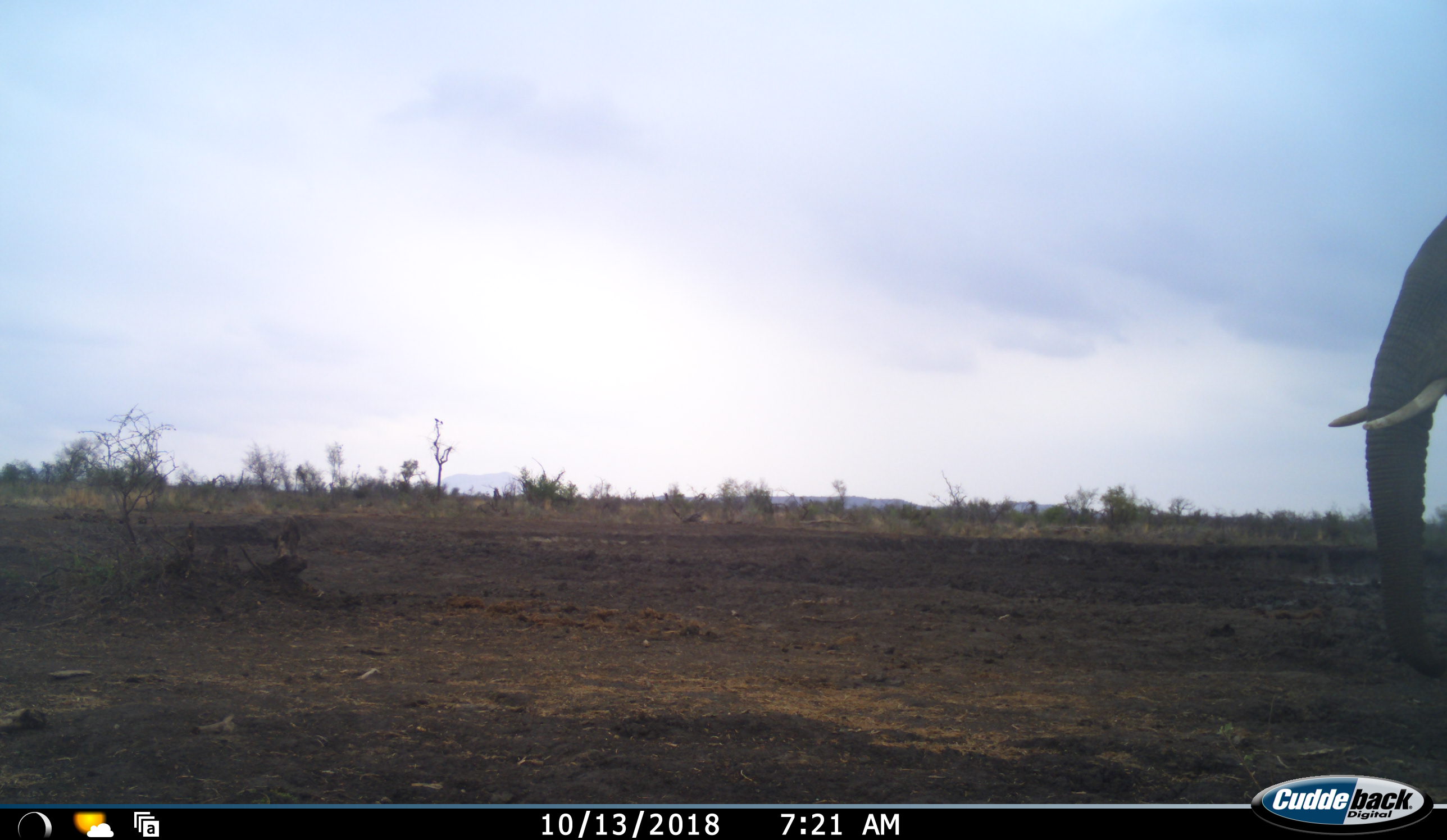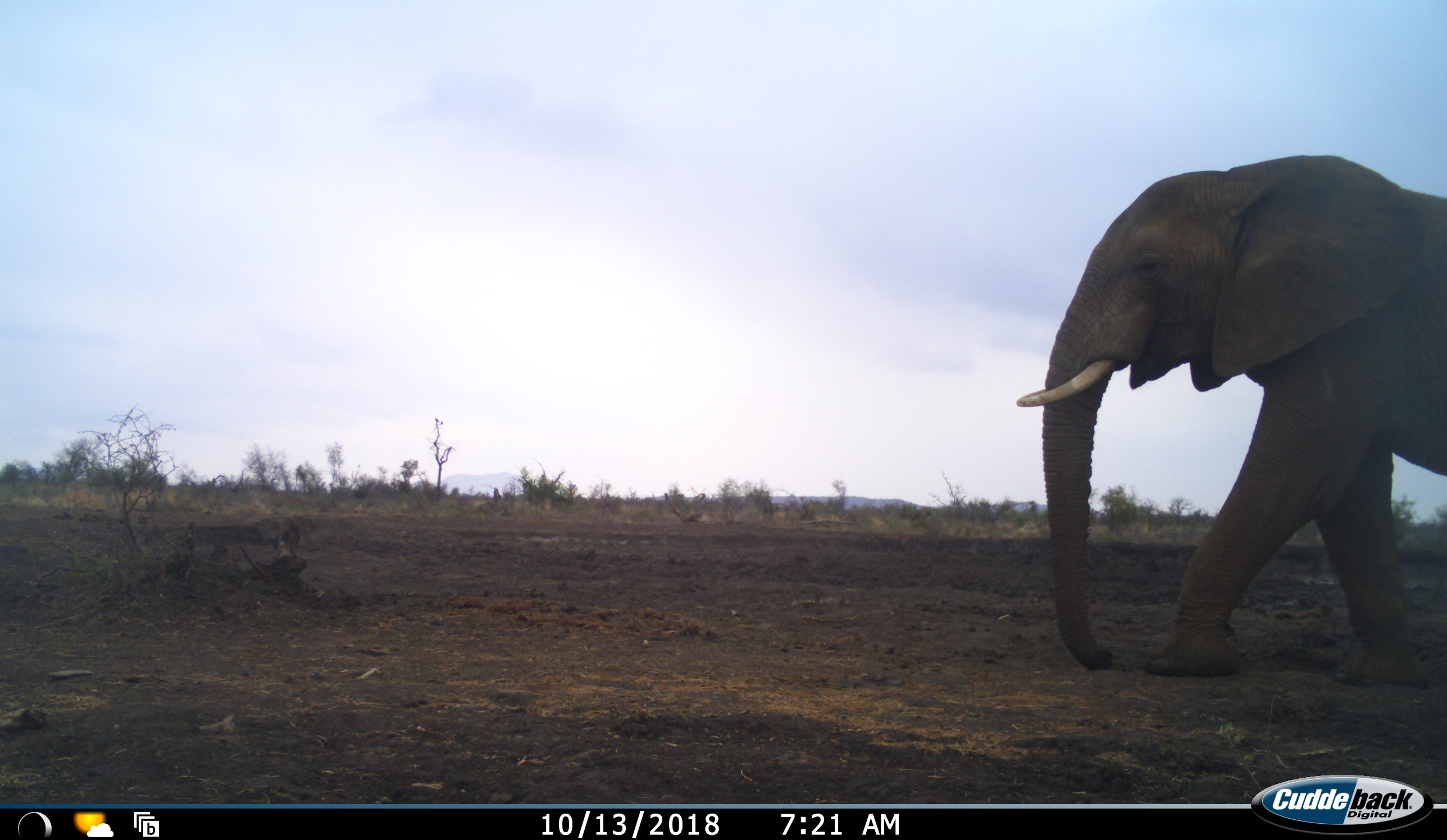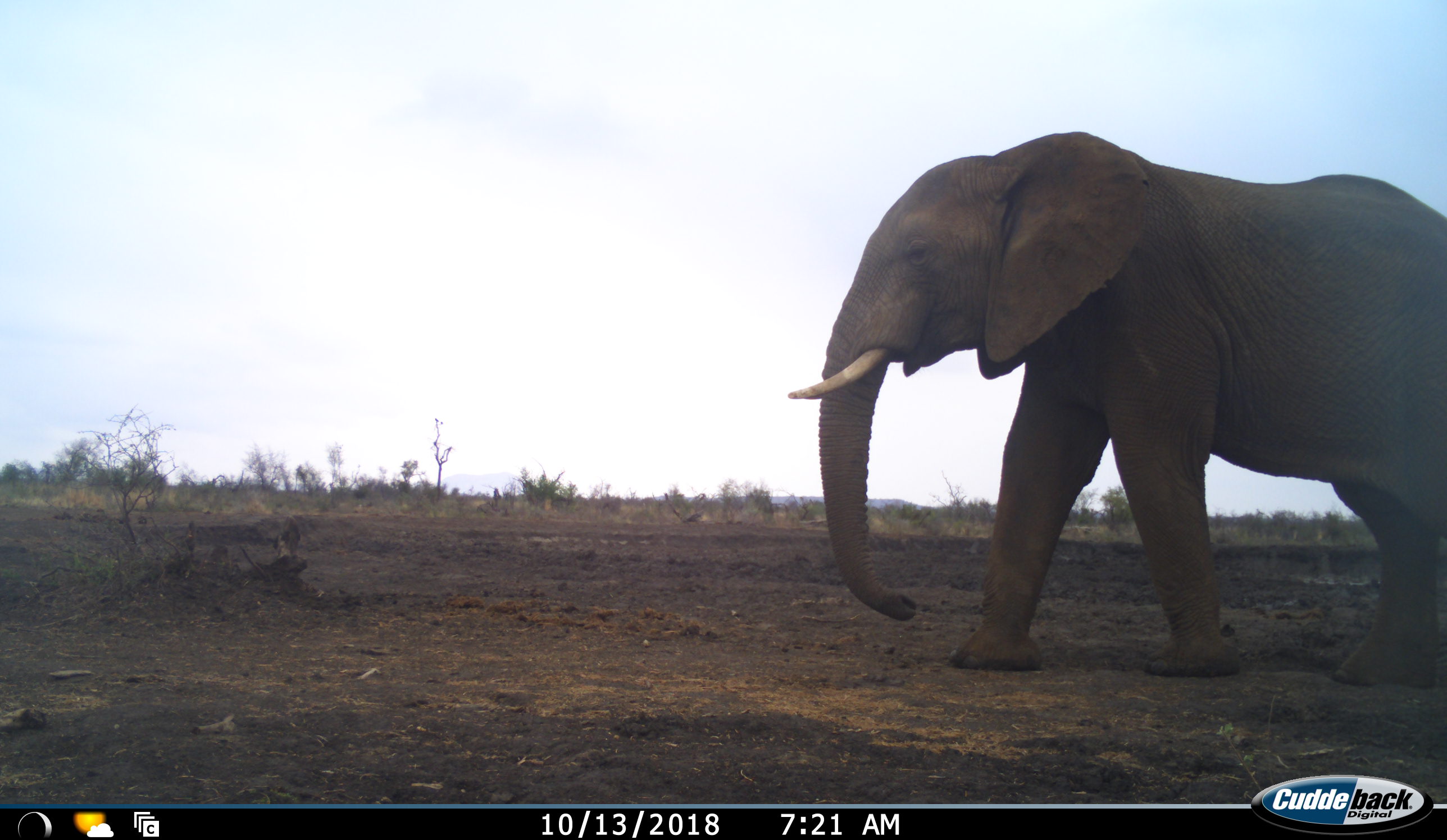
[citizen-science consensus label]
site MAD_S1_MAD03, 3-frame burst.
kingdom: Animalia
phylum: Chordata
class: Mammalia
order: Proboscidea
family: Elephantidae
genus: Loxodonta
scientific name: Loxodonta africana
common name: african bush elephant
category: elephant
Elephant (african bush elephant) (Loxodonta africana), count 1. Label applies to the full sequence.